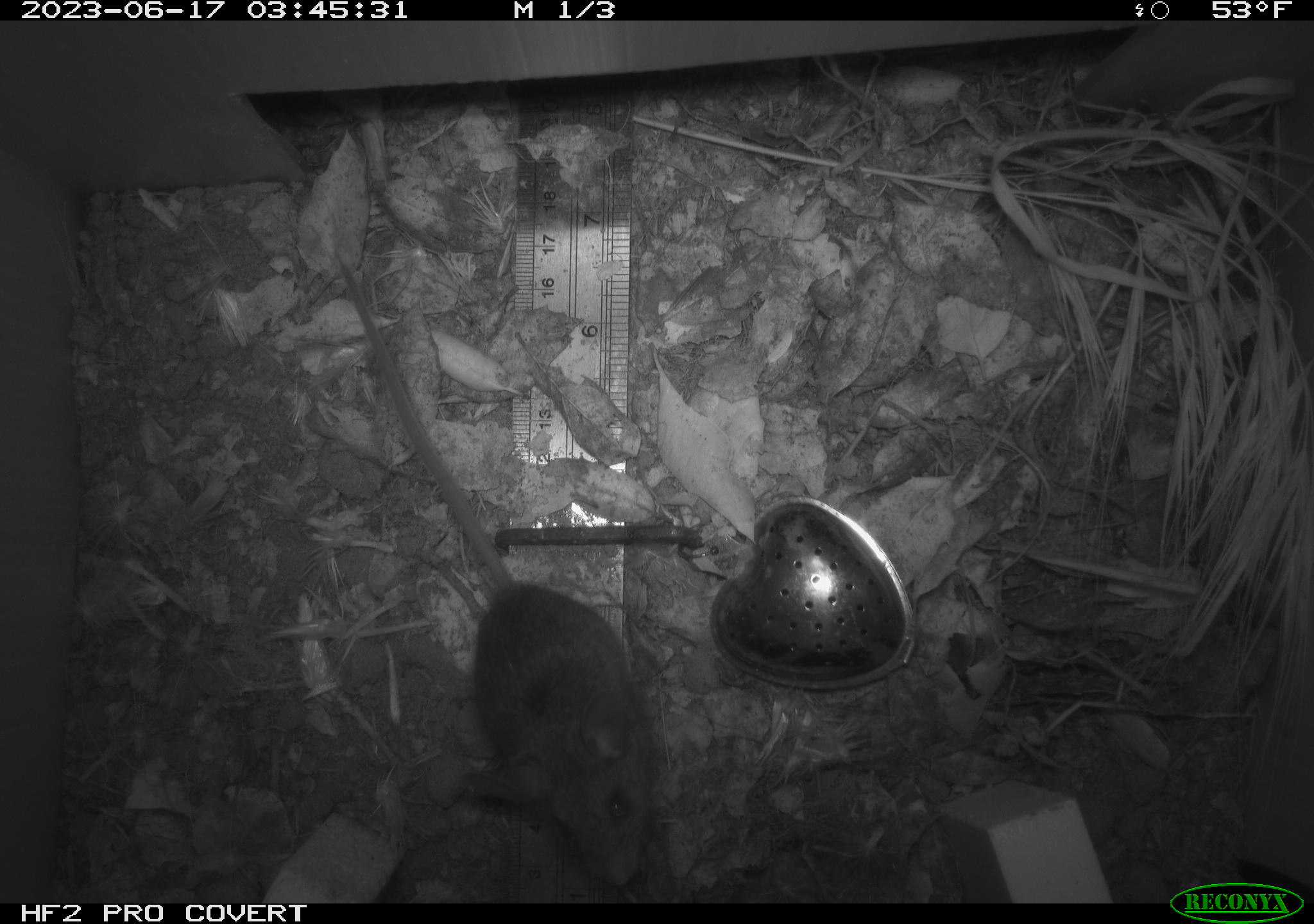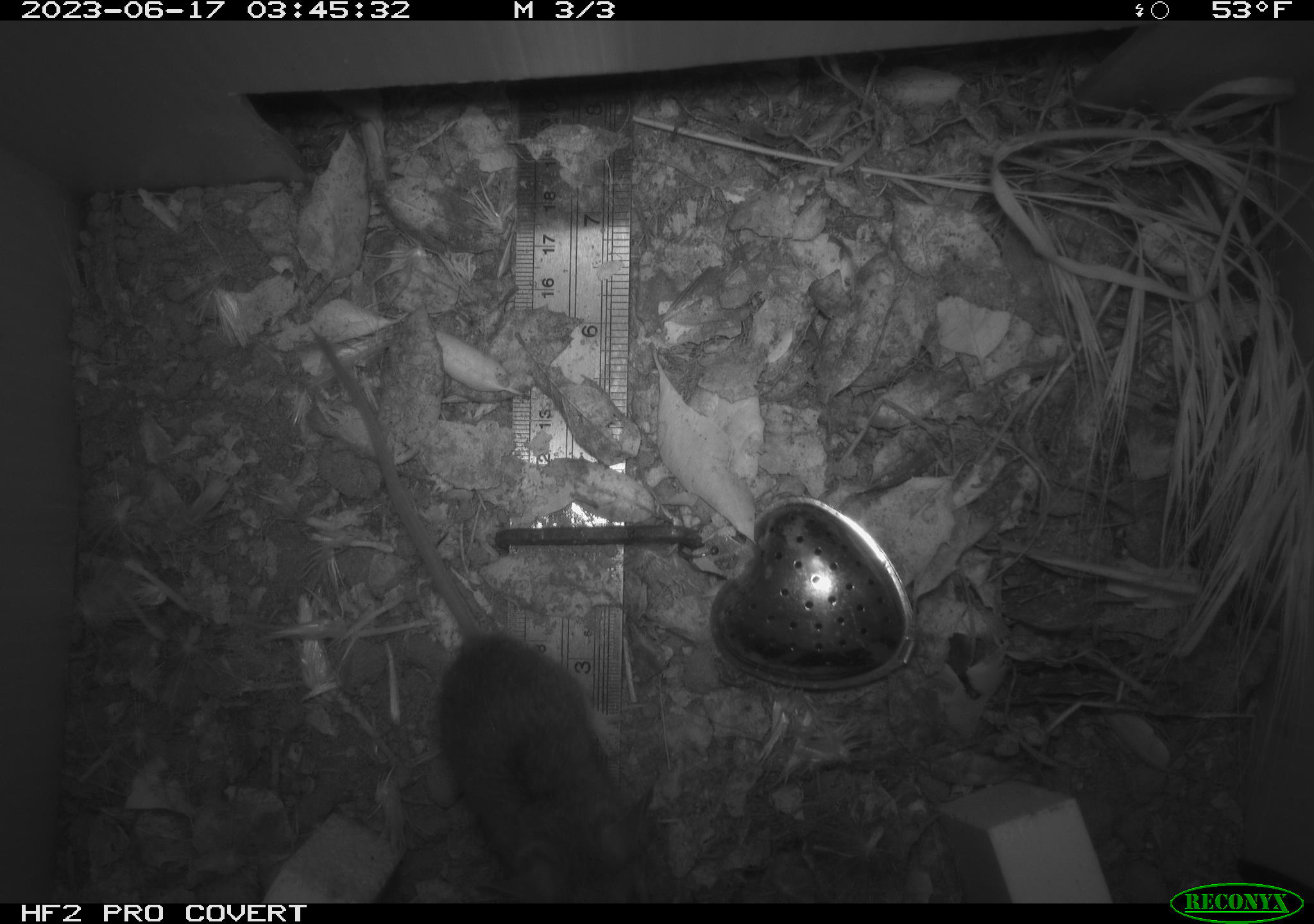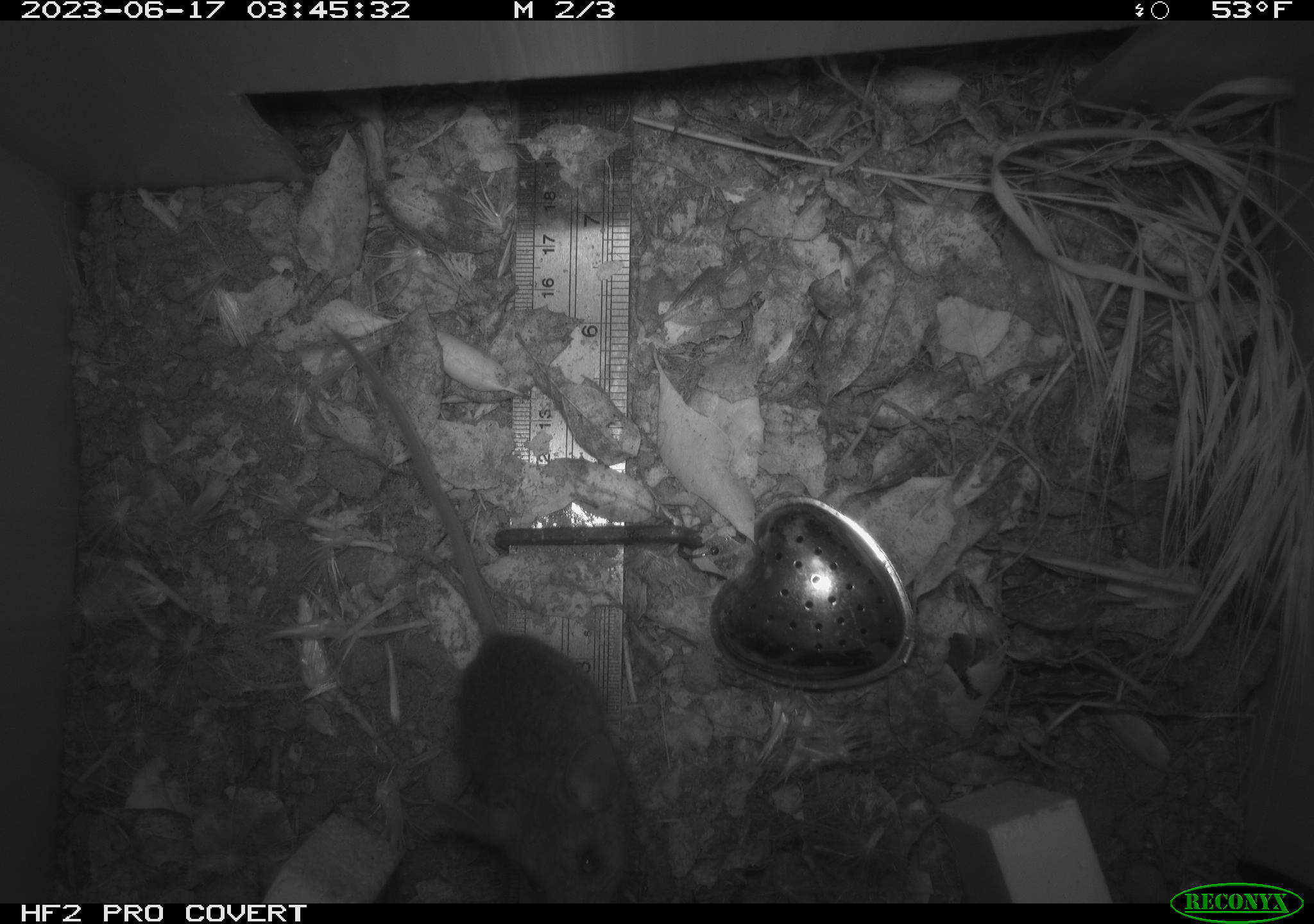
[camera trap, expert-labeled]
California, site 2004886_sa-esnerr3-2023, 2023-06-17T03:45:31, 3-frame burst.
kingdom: Animalia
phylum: Chordata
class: Mammalia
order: Rodentia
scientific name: Rodentia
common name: mouse species